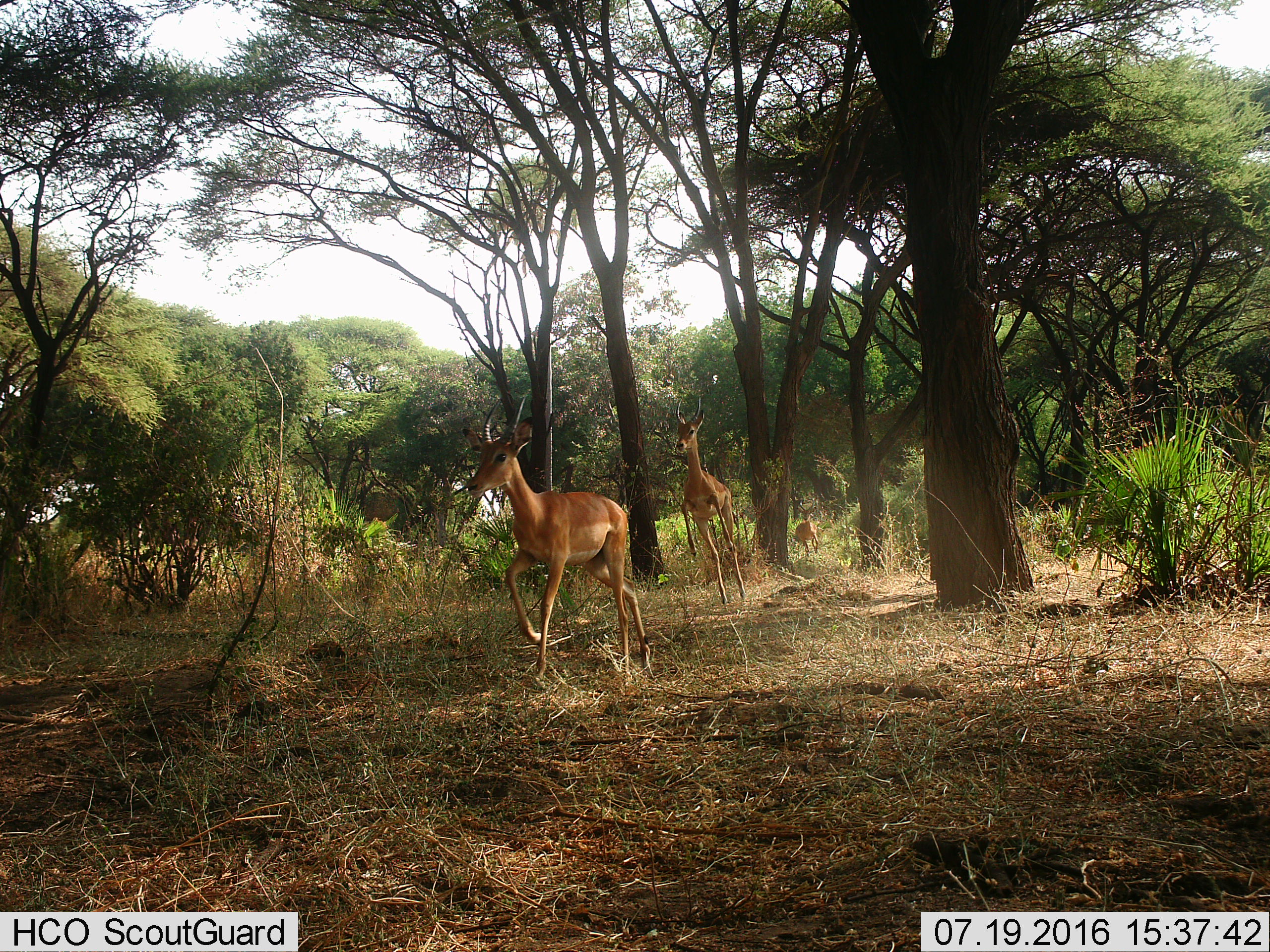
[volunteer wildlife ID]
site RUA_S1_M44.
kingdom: Animalia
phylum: Chordata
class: Mammalia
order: Artiodactyla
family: Bovidae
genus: Aepyceros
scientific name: Aepyceros melampus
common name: impala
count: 3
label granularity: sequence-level